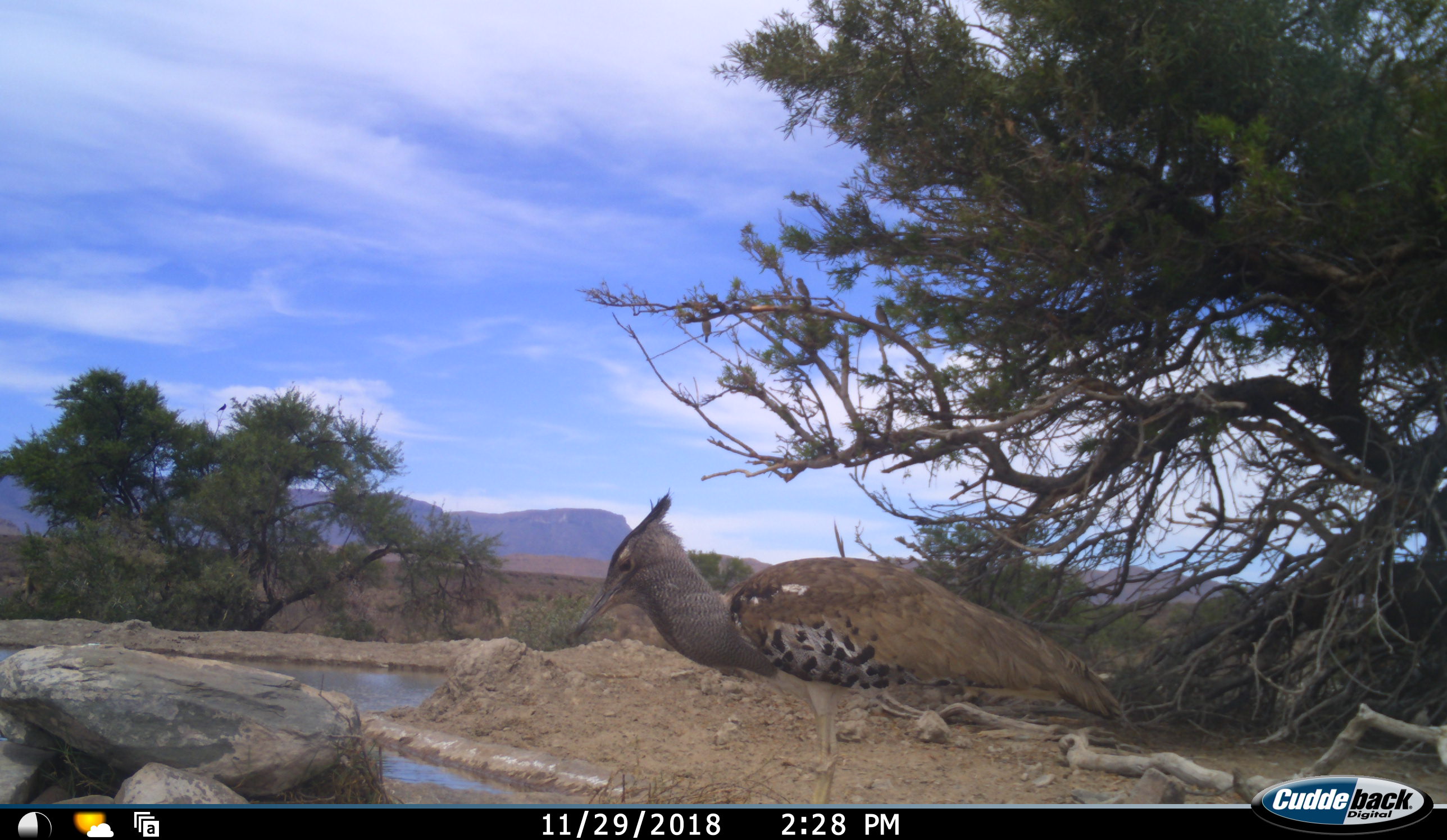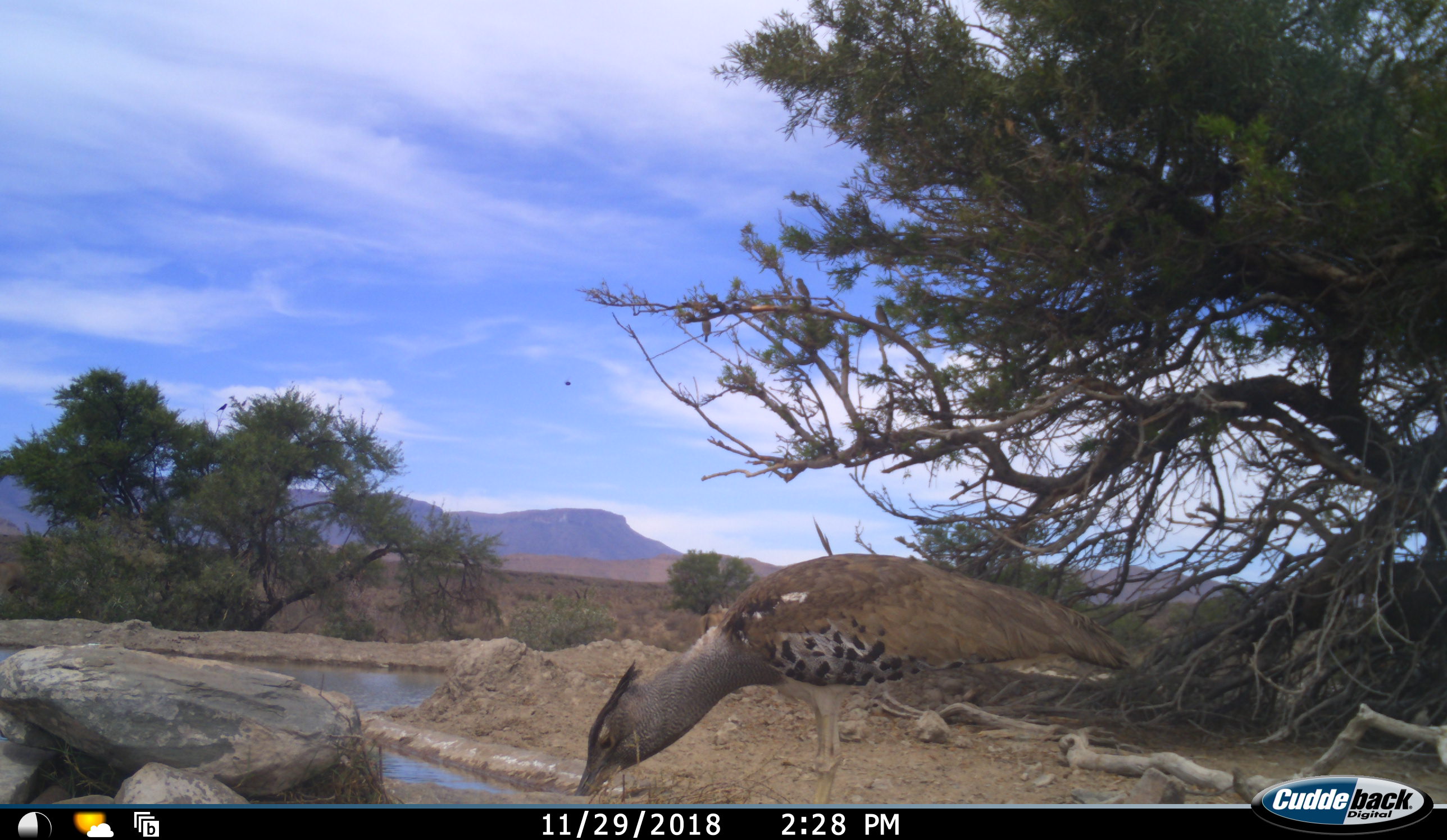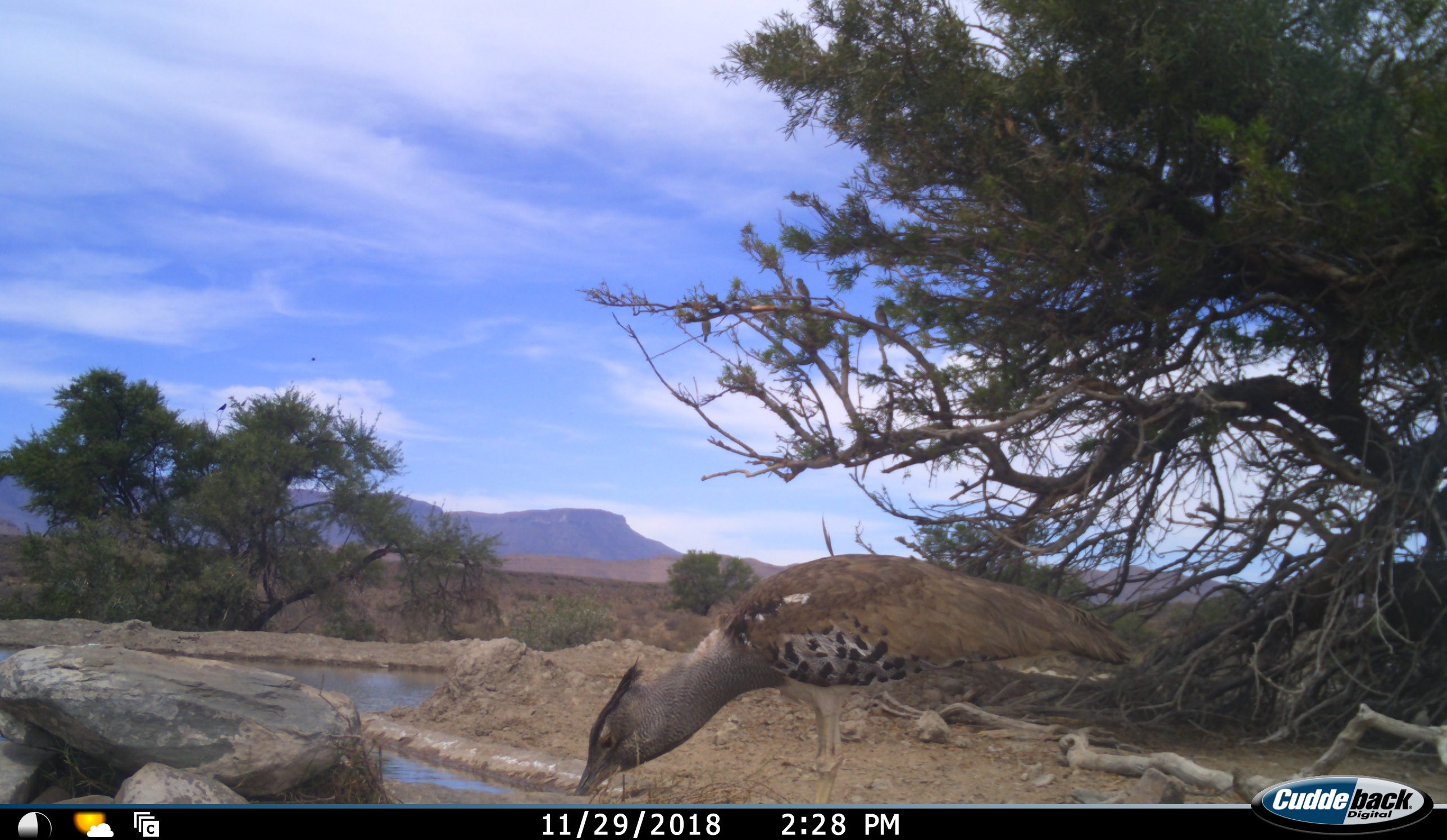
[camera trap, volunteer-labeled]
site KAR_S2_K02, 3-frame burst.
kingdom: Animalia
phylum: Chordata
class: Aves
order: Otidiformes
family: Otididae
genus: Ardeotis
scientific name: Ardeotis kori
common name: kori bustard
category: bustardkori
Bustardkori (kori bustard) (Ardeotis kori), count 1. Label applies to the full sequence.